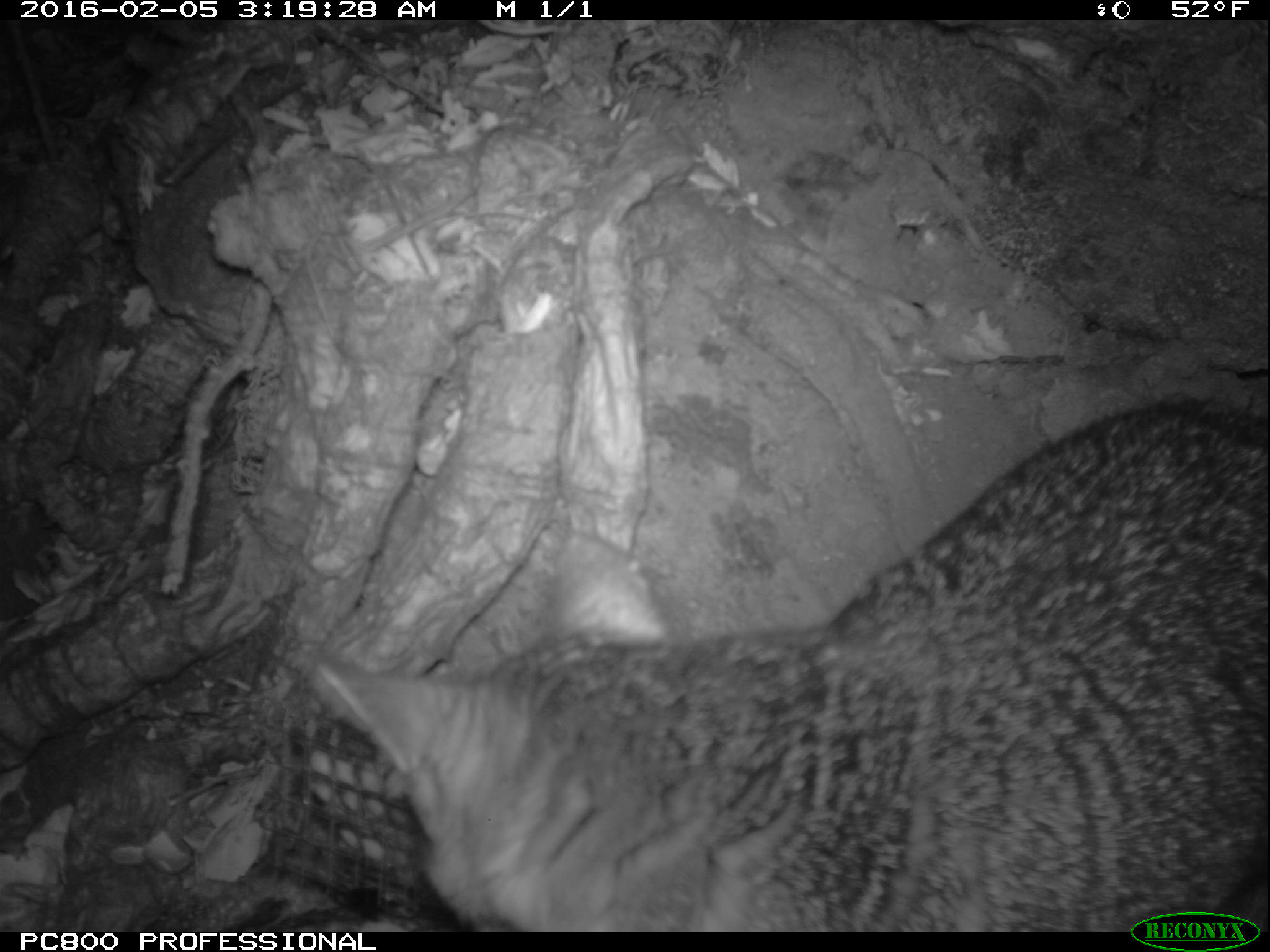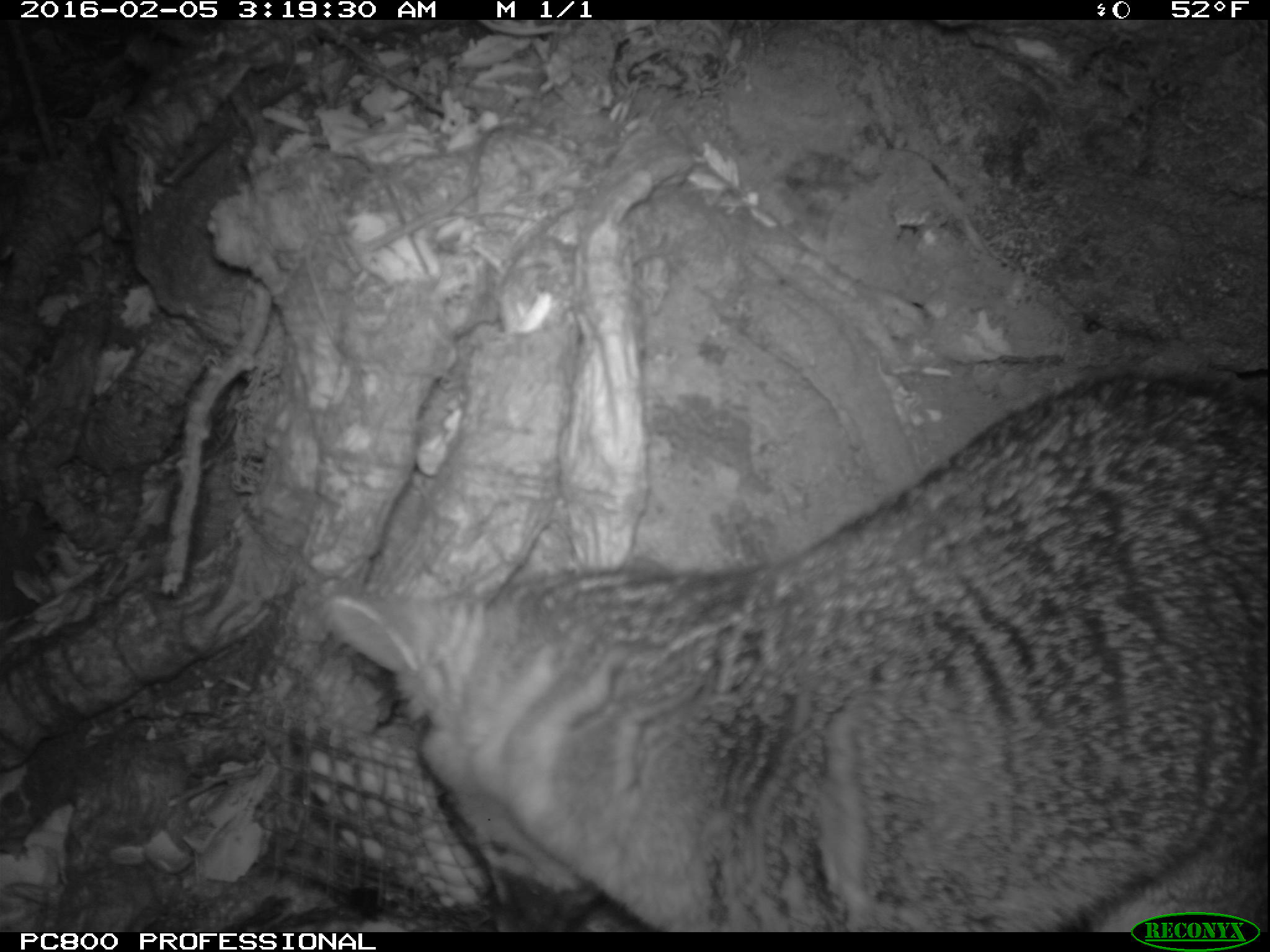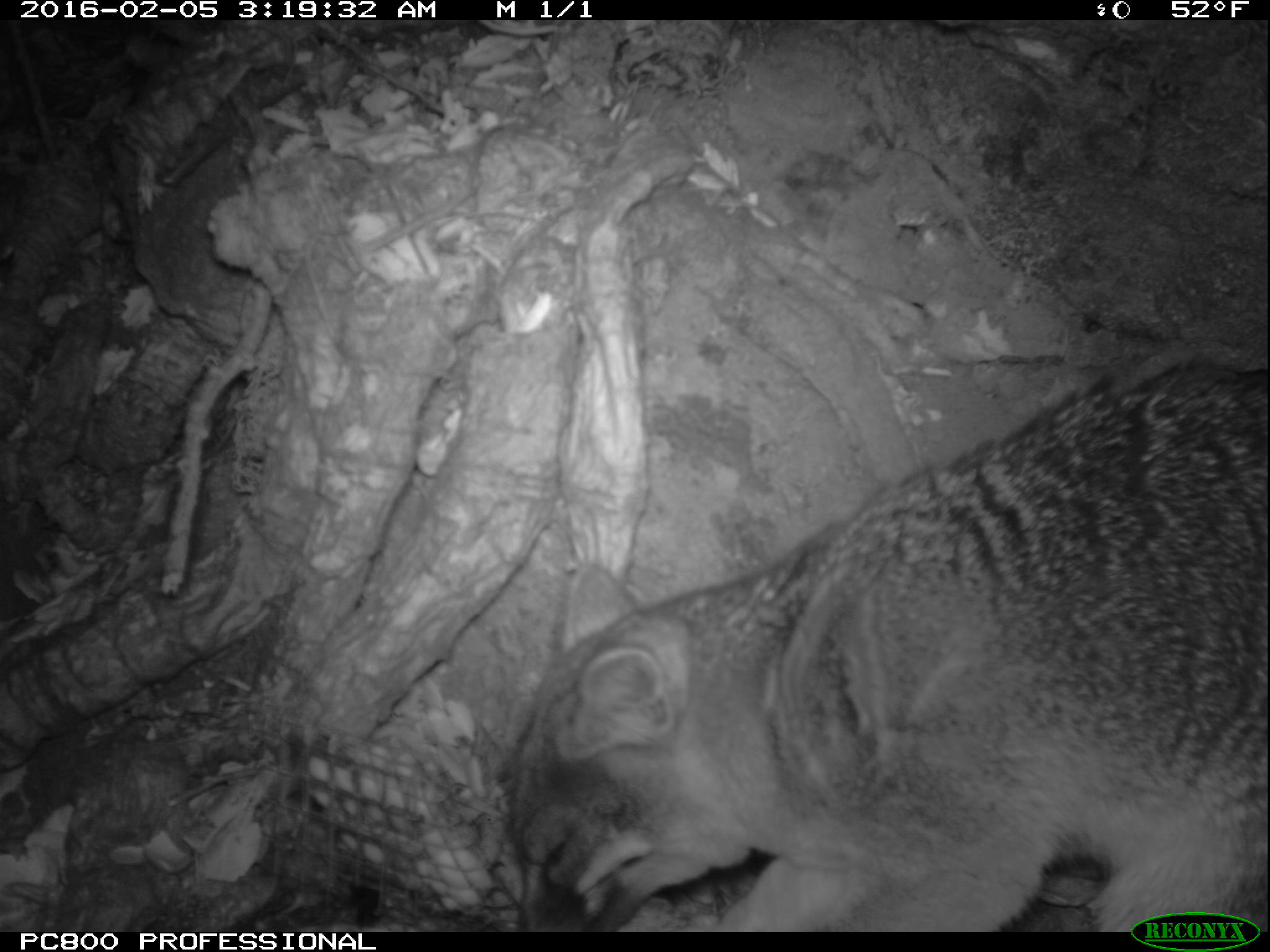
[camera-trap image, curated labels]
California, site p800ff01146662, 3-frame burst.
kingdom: Animalia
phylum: Chordata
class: Mammalia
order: Carnivora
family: Canidae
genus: Urocyon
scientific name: Urocyon littoralis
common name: island fox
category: fox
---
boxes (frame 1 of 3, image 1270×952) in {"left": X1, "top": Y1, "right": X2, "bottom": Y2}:
fox: {"left": 308, "top": 395, "right": 1269, "bottom": 933}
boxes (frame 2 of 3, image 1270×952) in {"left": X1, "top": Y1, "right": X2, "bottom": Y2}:
fox: {"left": 323, "top": 363, "right": 1269, "bottom": 933}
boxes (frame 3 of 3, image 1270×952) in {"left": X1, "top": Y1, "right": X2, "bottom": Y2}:
fox: {"left": 512, "top": 363, "right": 1268, "bottom": 932}